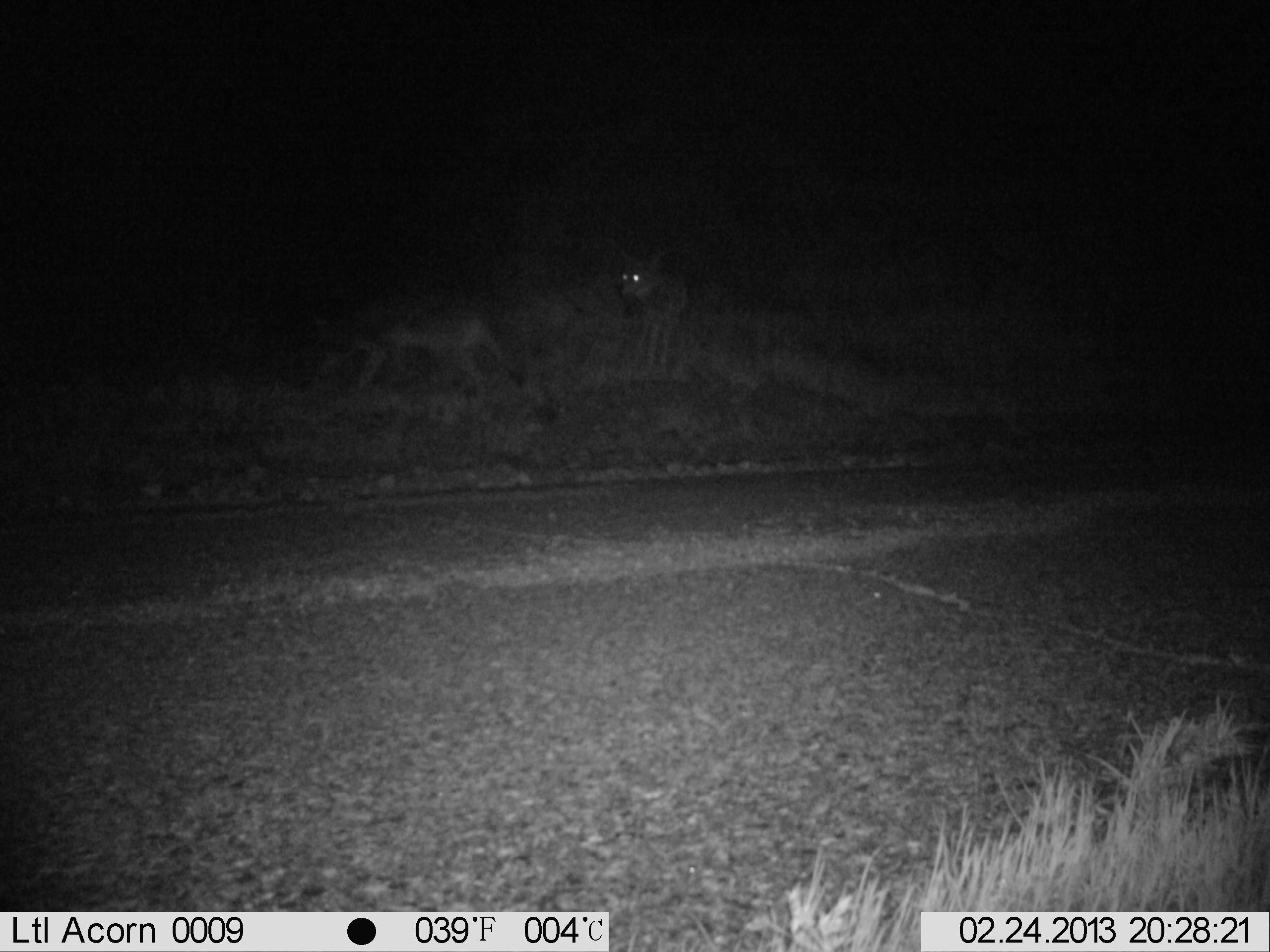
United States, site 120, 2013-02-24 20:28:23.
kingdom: Animalia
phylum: Chordata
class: Mammalia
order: Carnivora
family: Canidae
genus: Canis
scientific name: Canis latrans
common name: coyote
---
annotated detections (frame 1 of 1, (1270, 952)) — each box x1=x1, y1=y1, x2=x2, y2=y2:
coyote: x1=302, y1=299, x2=519, y2=404; x1=616, y1=232, x2=708, y2=370